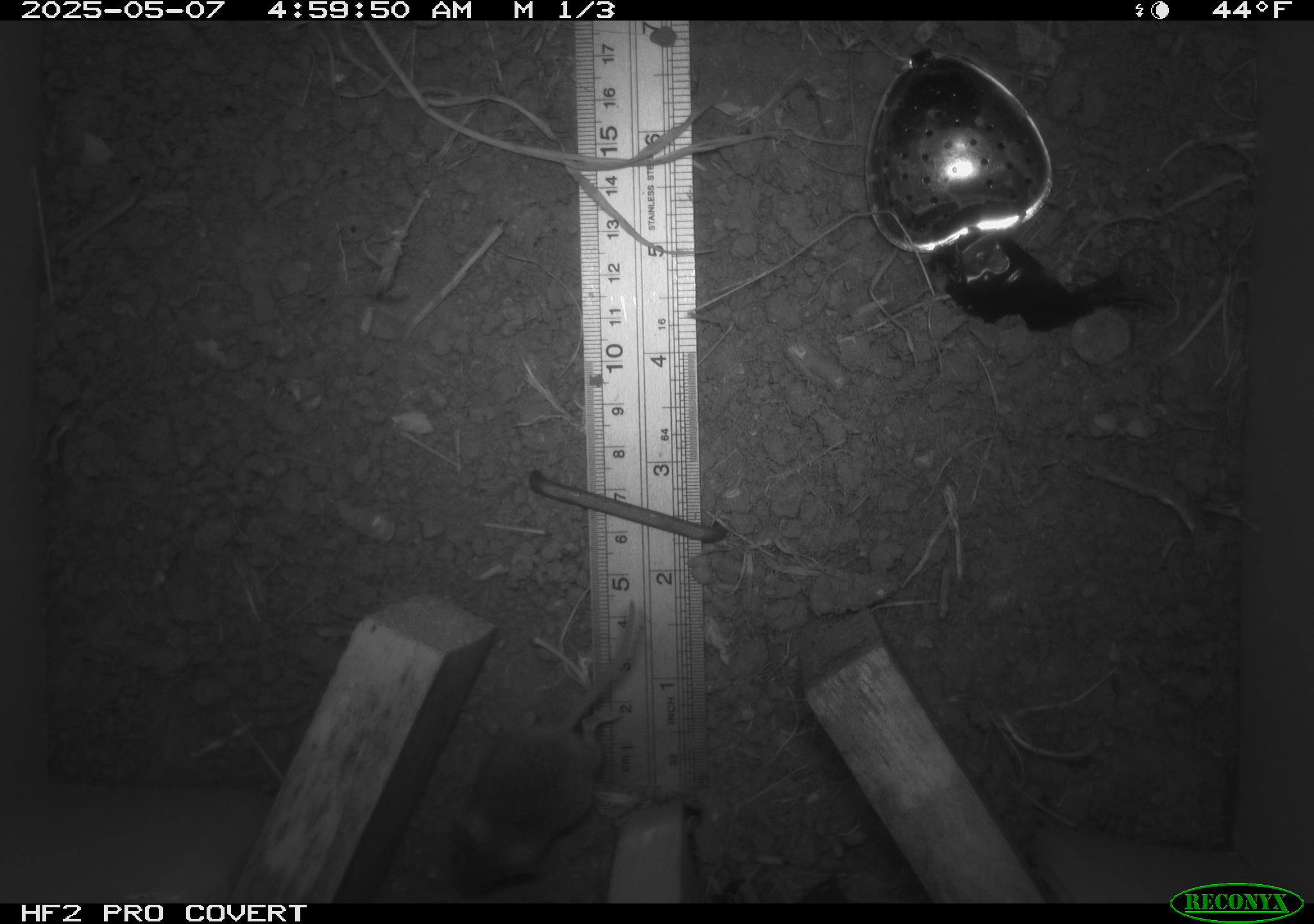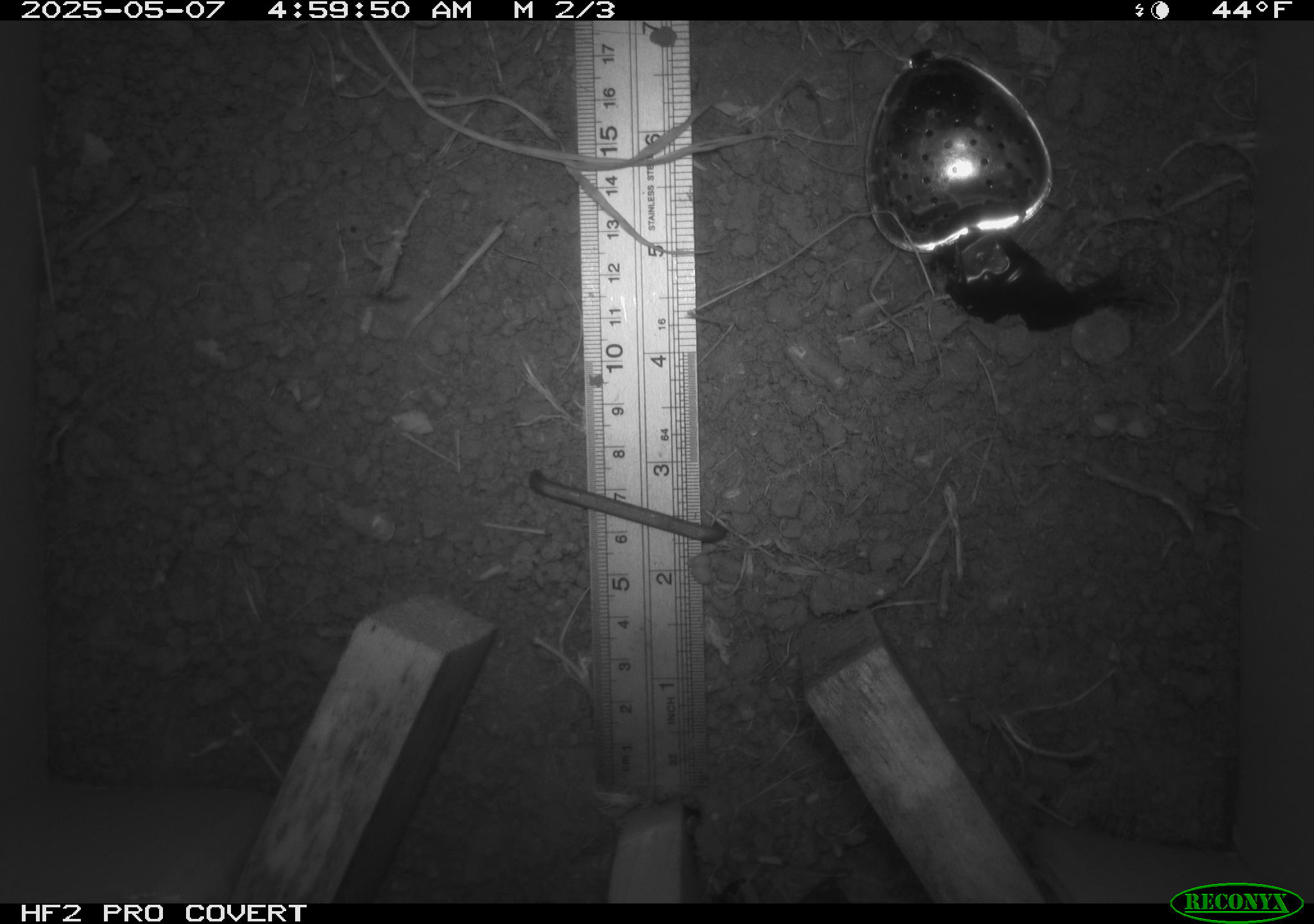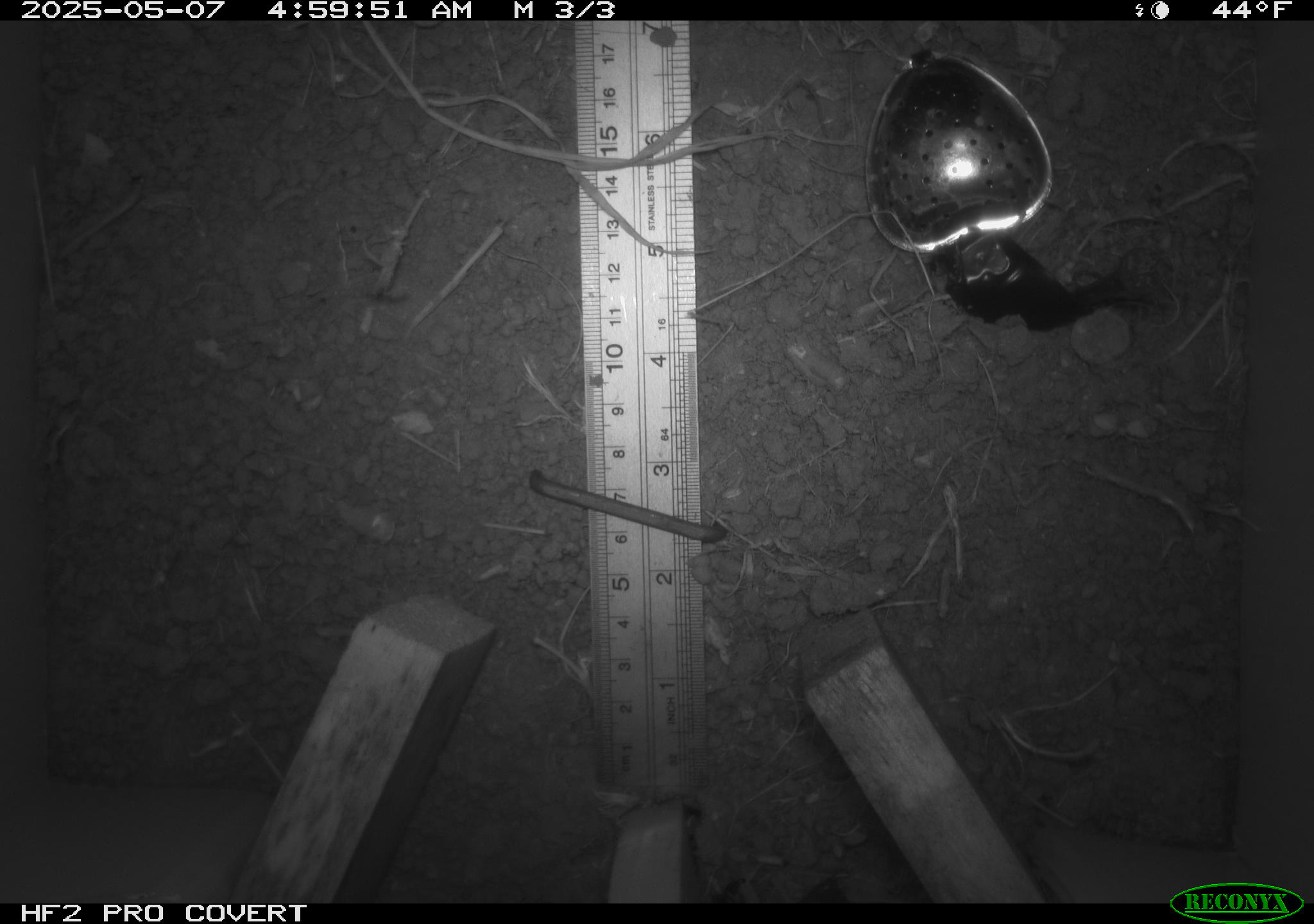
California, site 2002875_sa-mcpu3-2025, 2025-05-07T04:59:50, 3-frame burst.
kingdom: Animalia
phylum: Chordata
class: Mammalia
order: Rodentia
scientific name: Rodentia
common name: mouse species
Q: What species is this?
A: Mouse species (Rodentia).